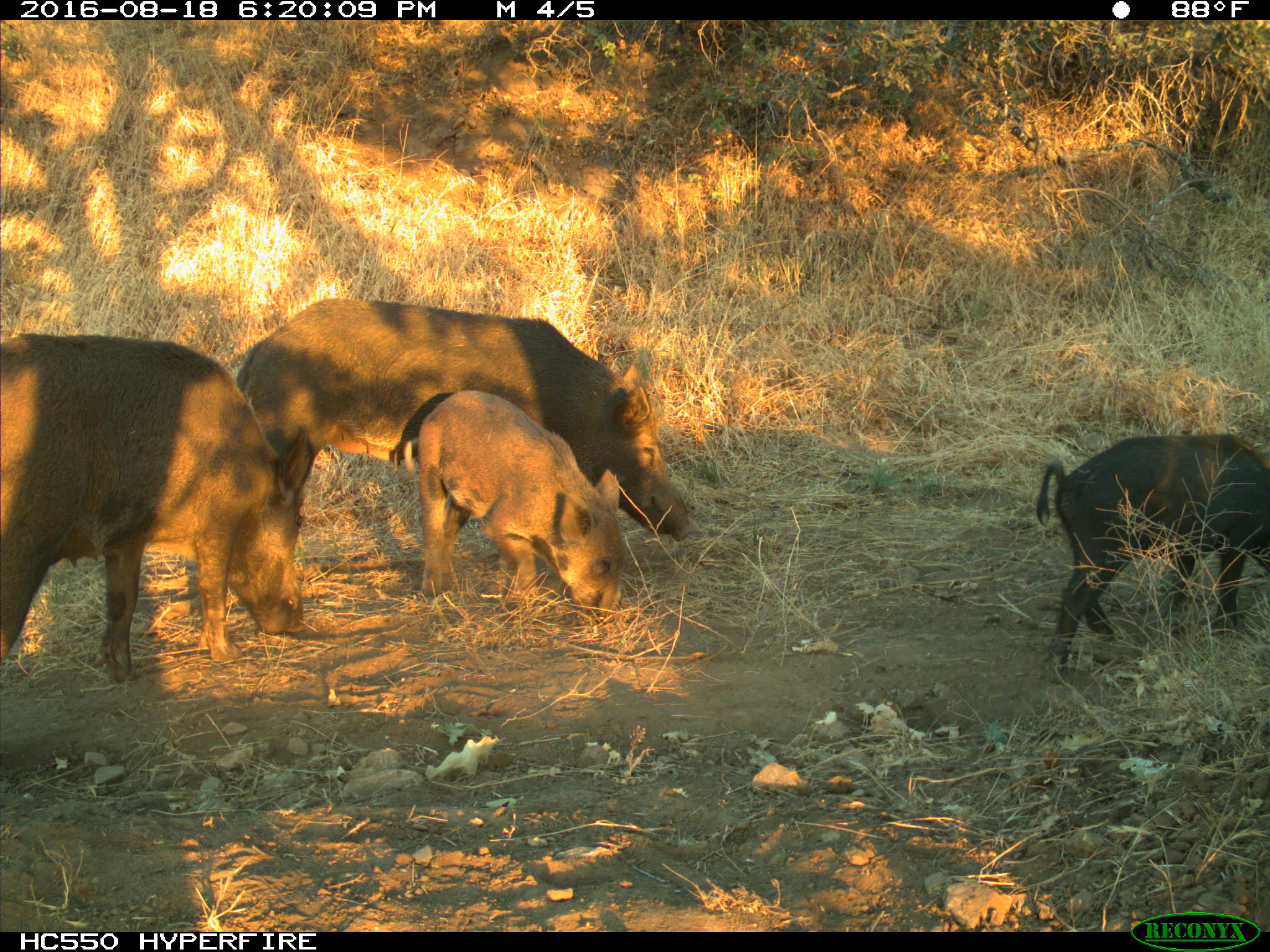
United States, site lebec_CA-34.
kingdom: Animalia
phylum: Chordata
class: Mammalia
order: Artiodactyla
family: Suidae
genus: Sus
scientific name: Sus scrofa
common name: wild boar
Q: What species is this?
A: Sus scrofa (wild boar).